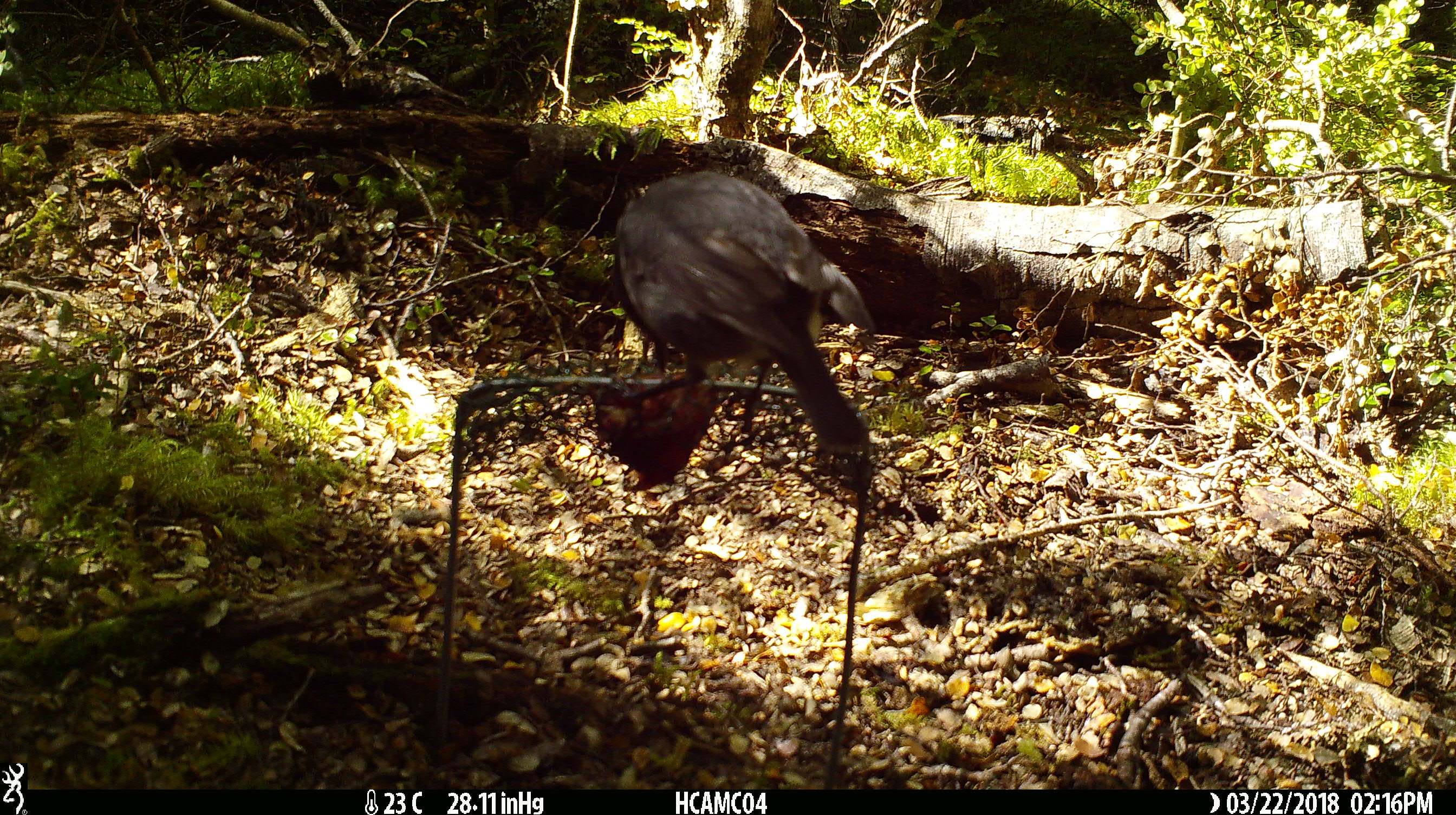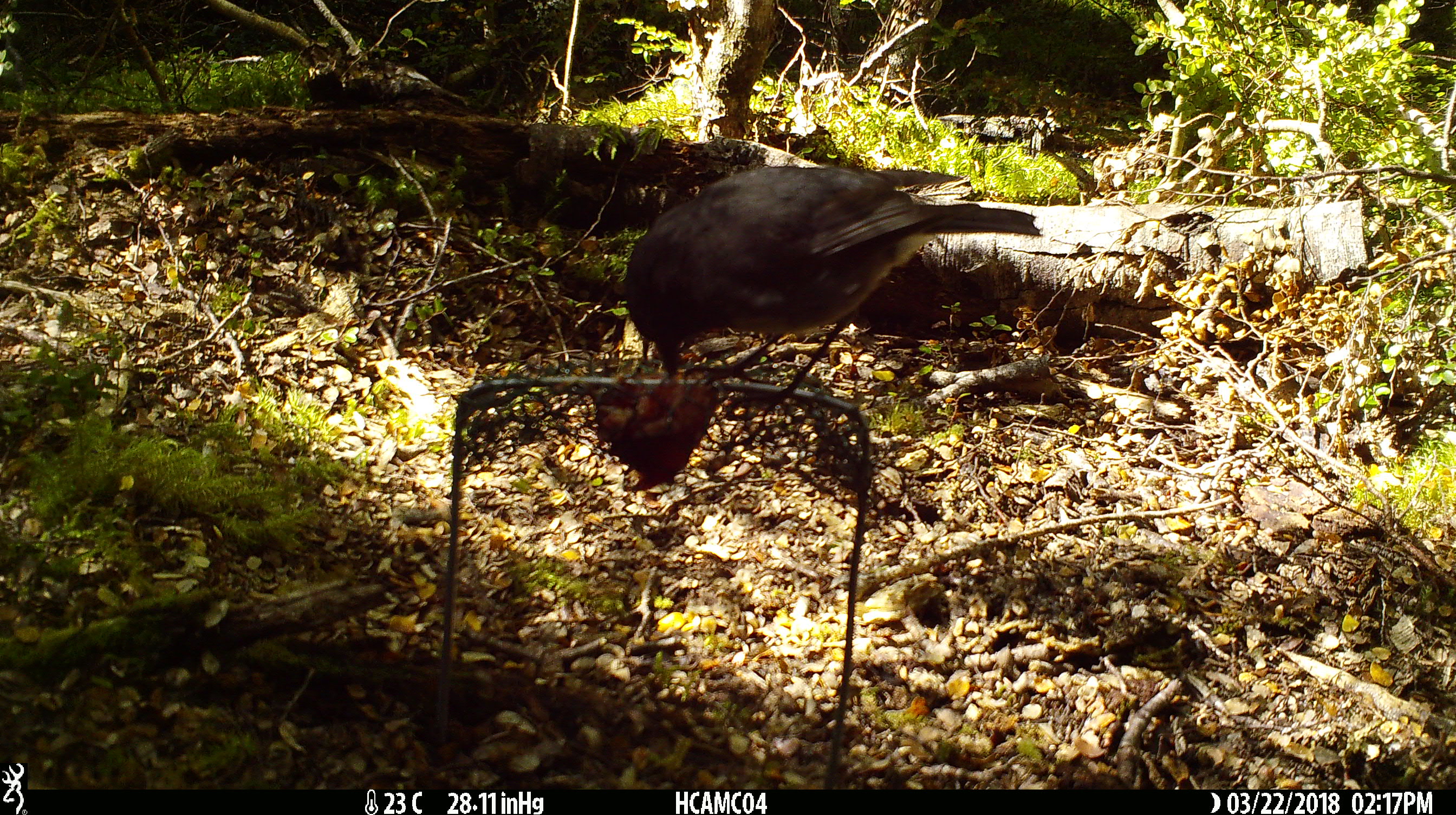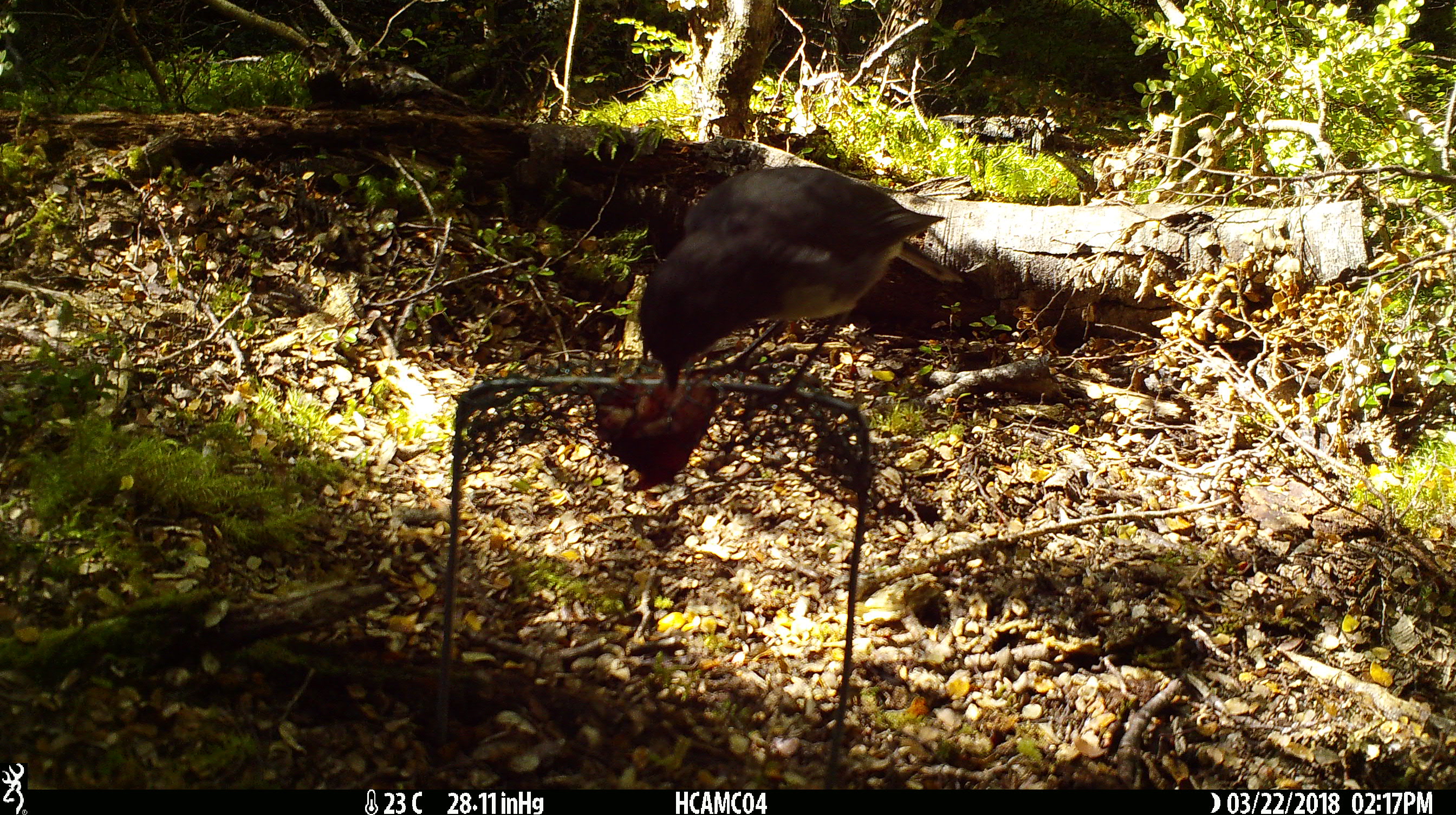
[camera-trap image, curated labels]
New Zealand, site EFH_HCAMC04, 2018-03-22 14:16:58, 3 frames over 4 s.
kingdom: Animalia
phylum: Chordata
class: Aves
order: Passeriformes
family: Petroicidae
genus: Petroica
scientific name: Petroica australis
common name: new zealand robin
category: robin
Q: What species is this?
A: Robin (new zealand robin) (Petroica australis).